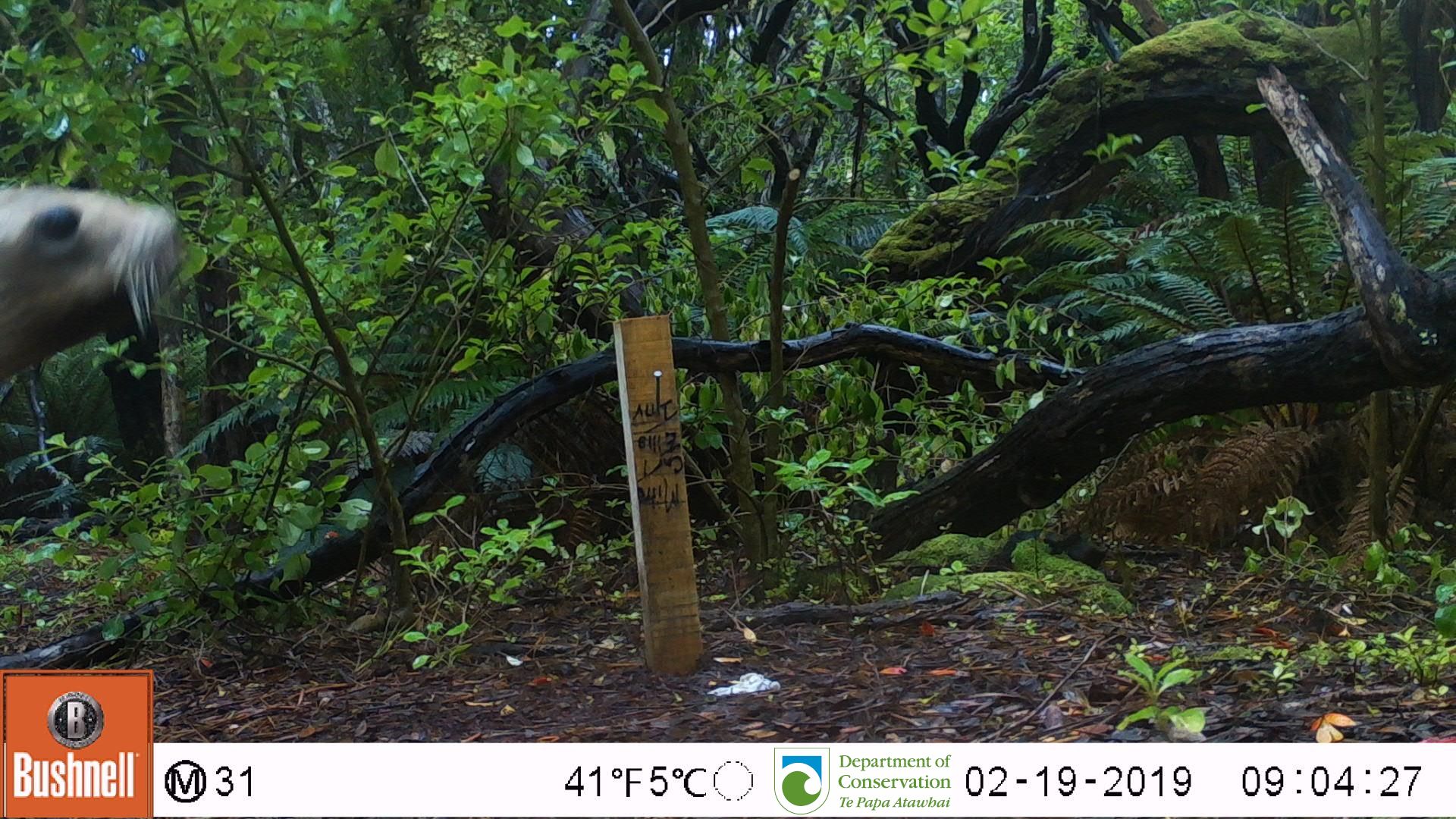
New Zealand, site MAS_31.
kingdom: Animalia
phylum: Chordata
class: Mammalia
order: Carnivora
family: Otariidae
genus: Phocarctos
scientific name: Phocarctos hookeri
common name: new zealand sea lion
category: sealion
Sealion (new zealand sea lion) (Phocarctos hookeri).